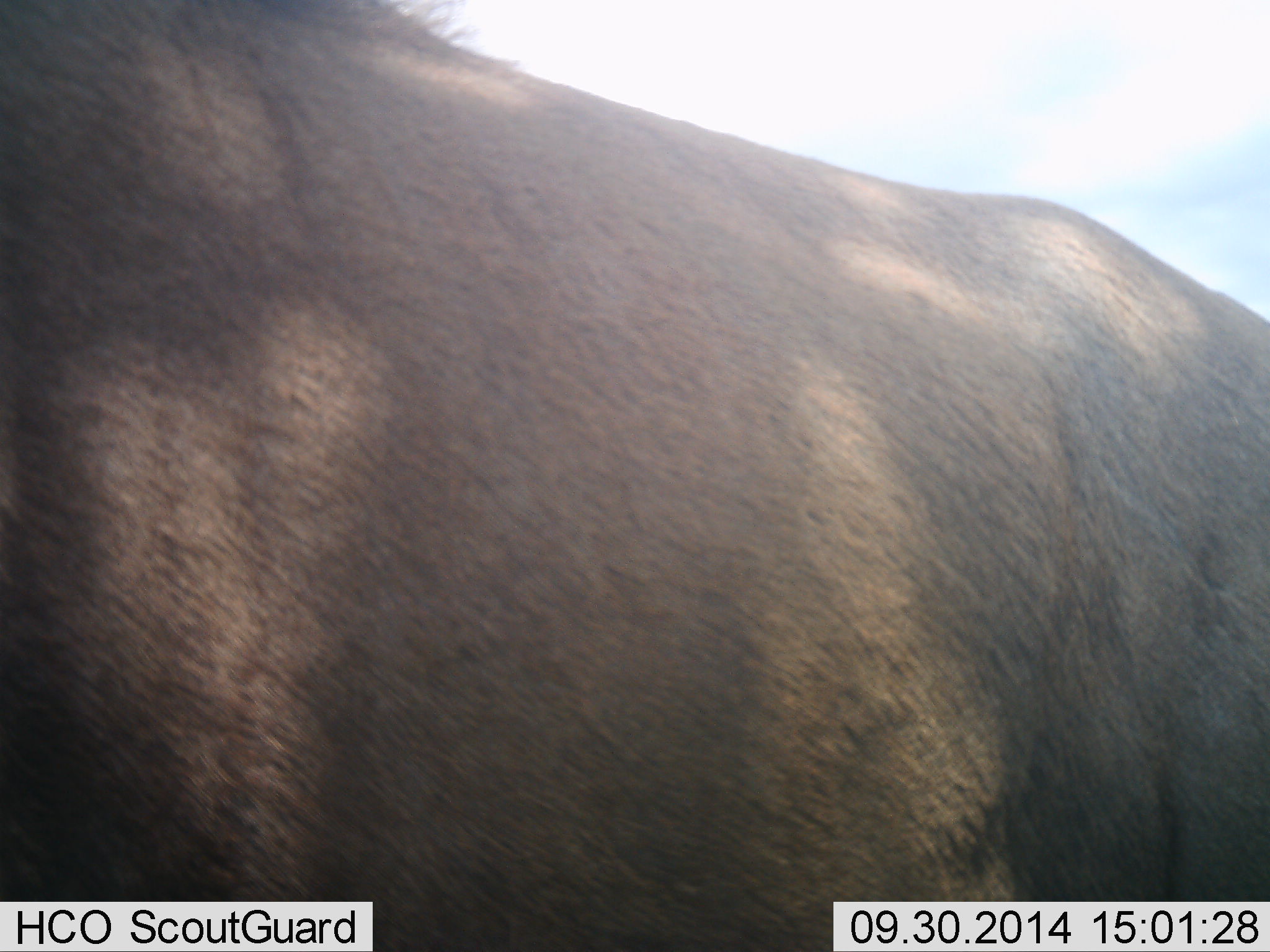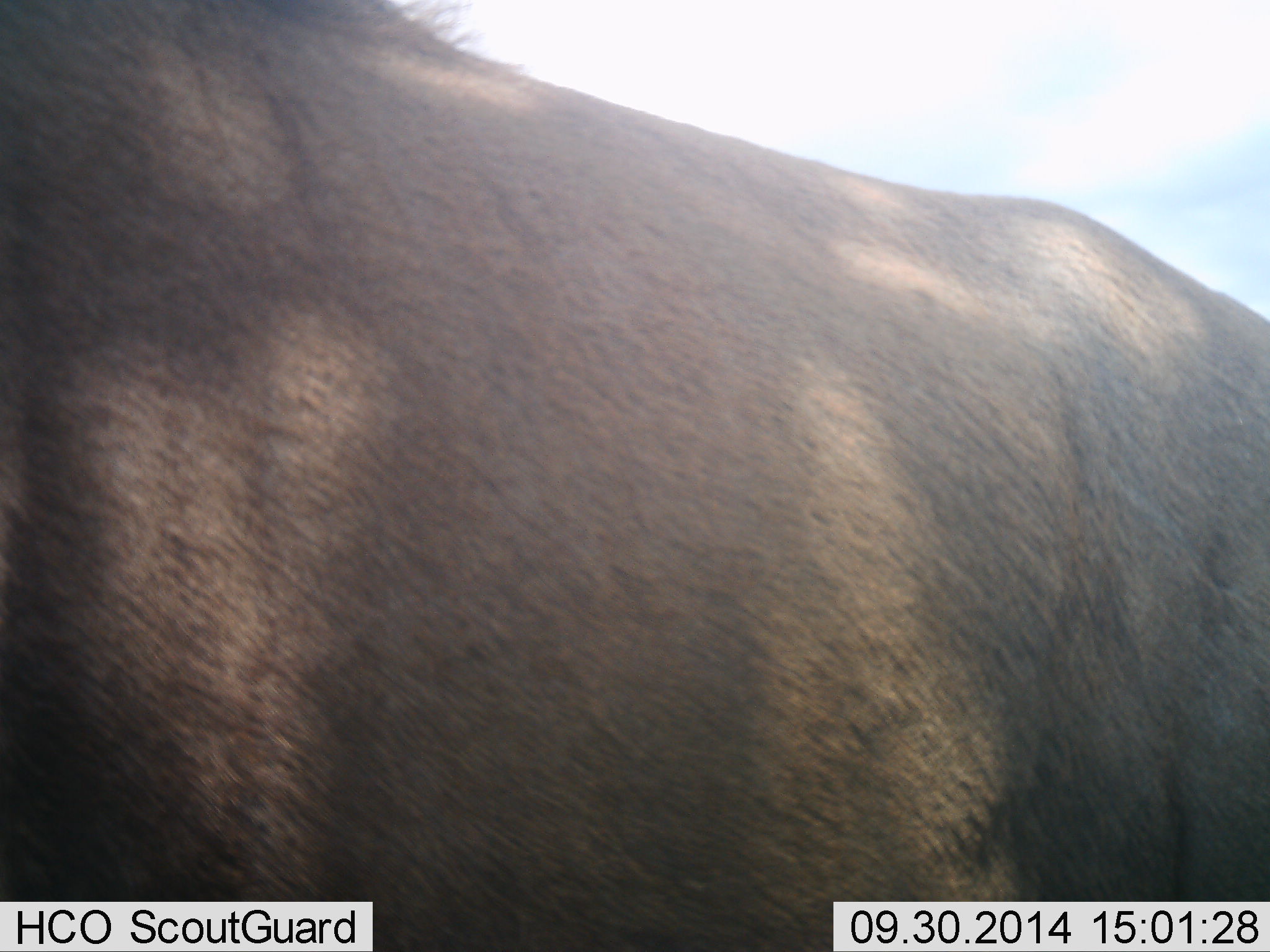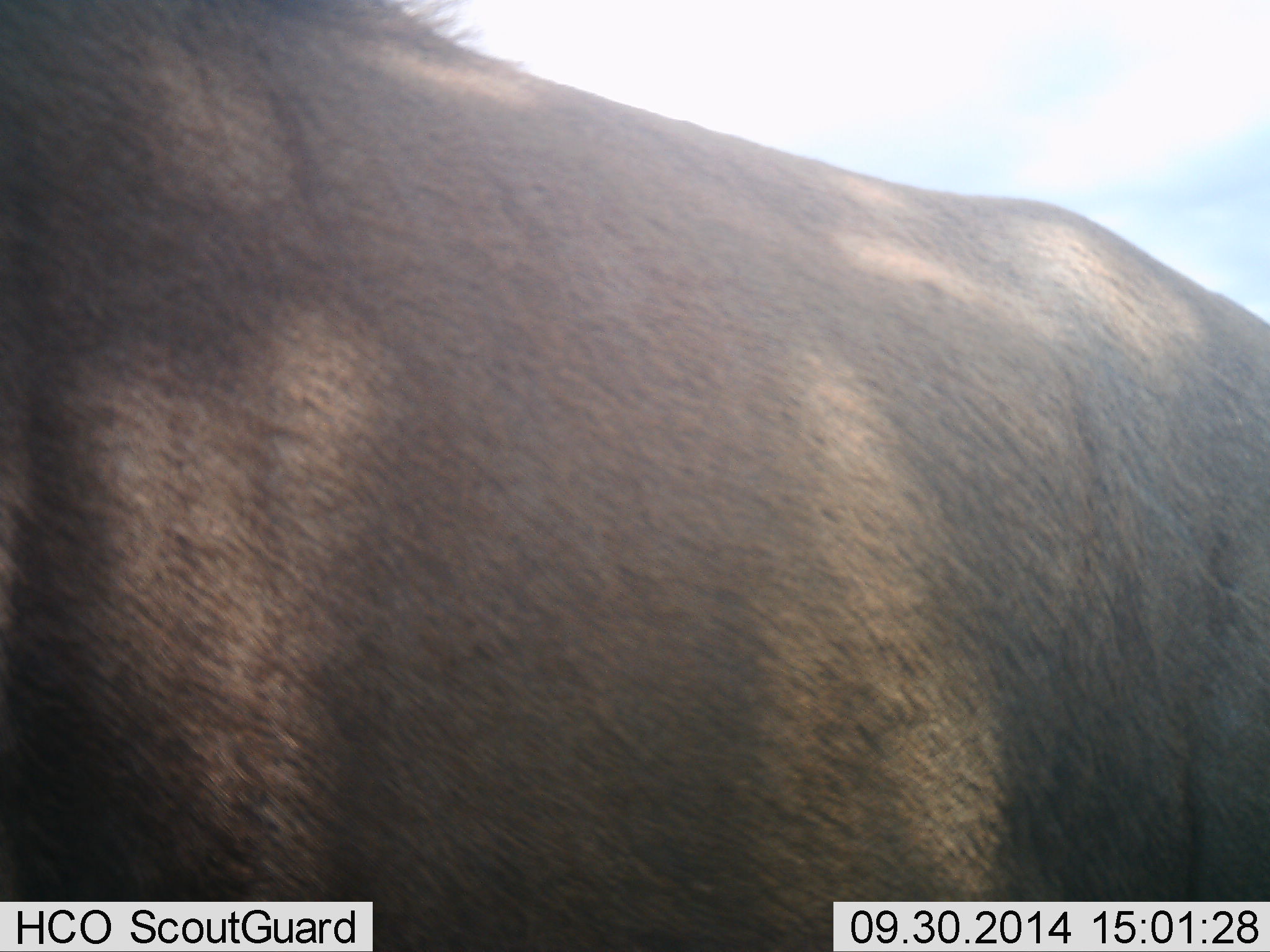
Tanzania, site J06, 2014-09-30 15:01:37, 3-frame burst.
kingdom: Animalia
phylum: Chordata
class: Mammalia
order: Artiodactyla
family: Bovidae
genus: Connochaetes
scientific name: Connochaetes taurinus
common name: blue wildebeest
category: wildebeest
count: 1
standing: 100%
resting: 0%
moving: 0%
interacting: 0%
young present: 0%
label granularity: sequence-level